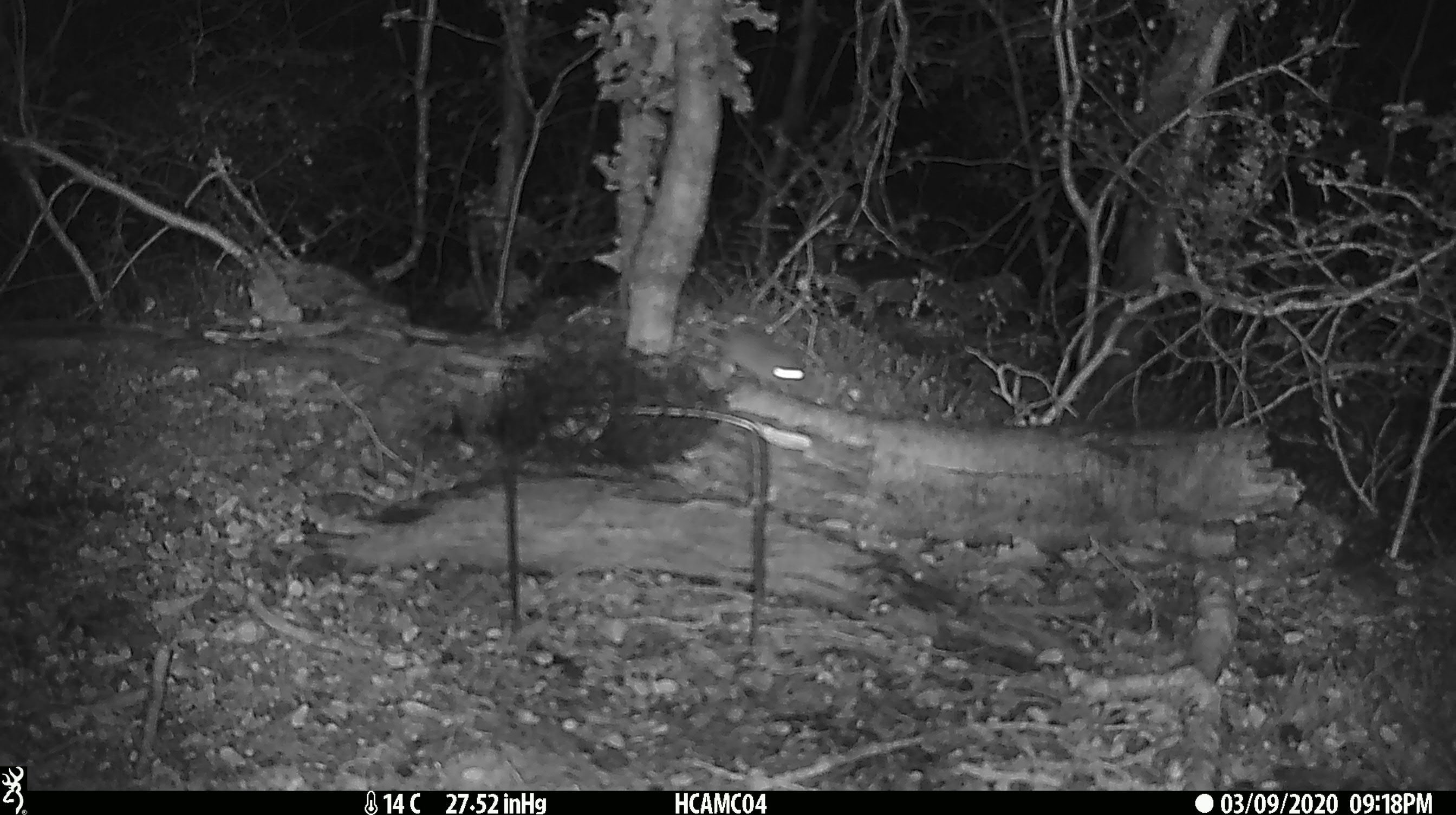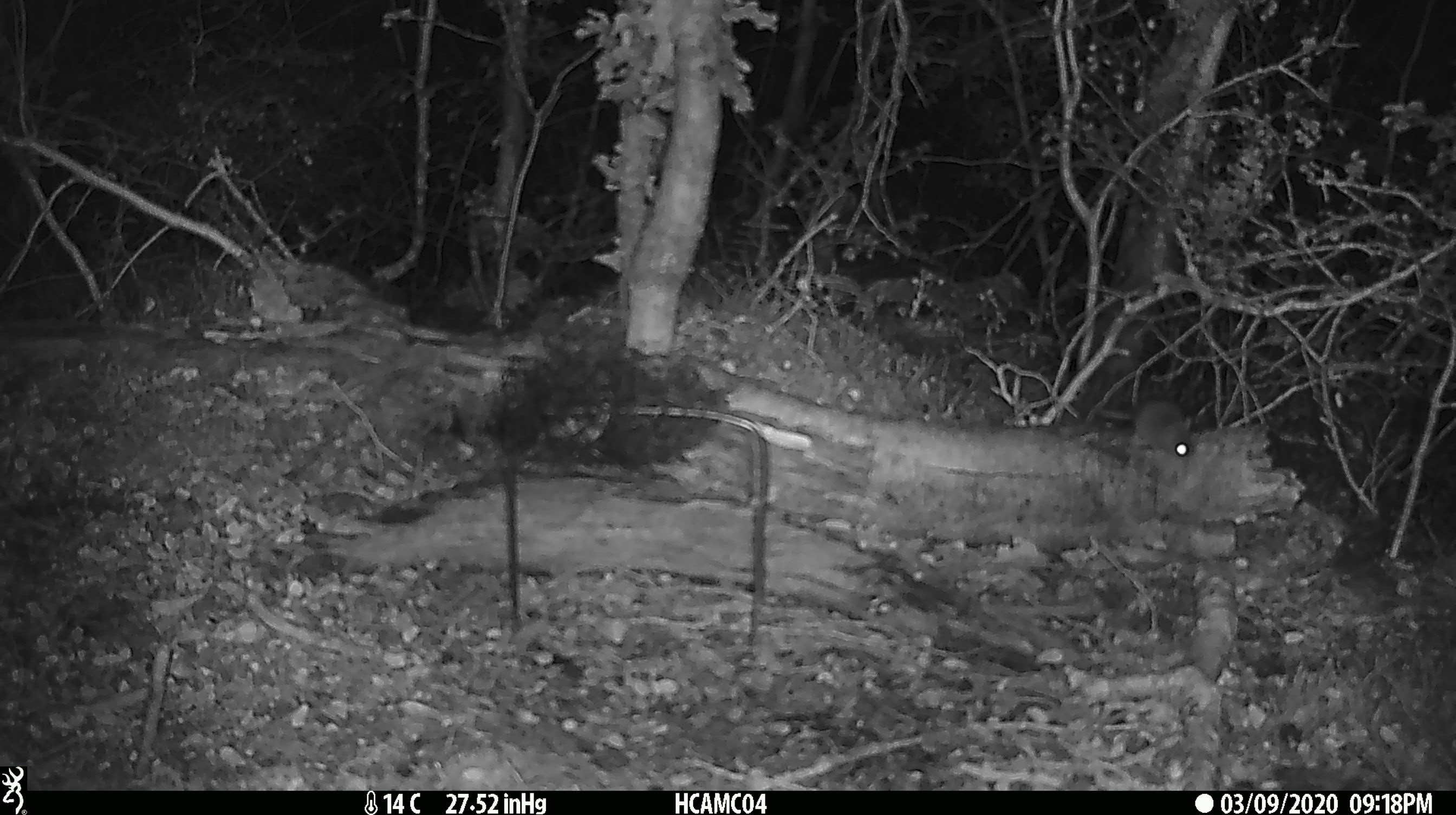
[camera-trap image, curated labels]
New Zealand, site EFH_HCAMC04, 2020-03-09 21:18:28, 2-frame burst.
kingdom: Animalia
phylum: Chordata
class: Mammalia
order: Rodentia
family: Muridae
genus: Mus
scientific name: Mus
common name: mouse